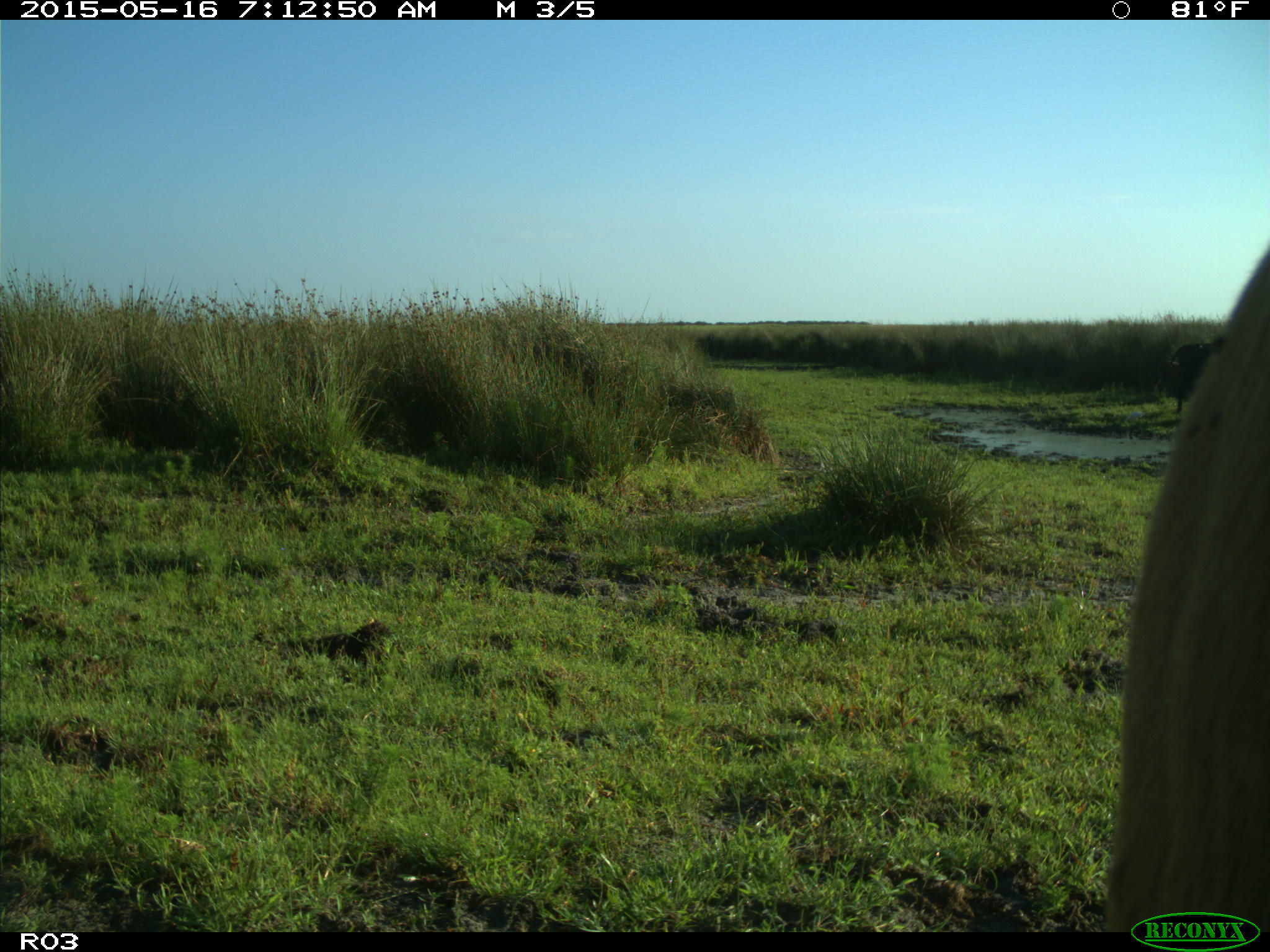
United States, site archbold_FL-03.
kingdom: Animalia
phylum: Chordata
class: Mammalia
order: Artiodactyla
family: Bovidae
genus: Bos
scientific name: Bos taurus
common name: domestic cow